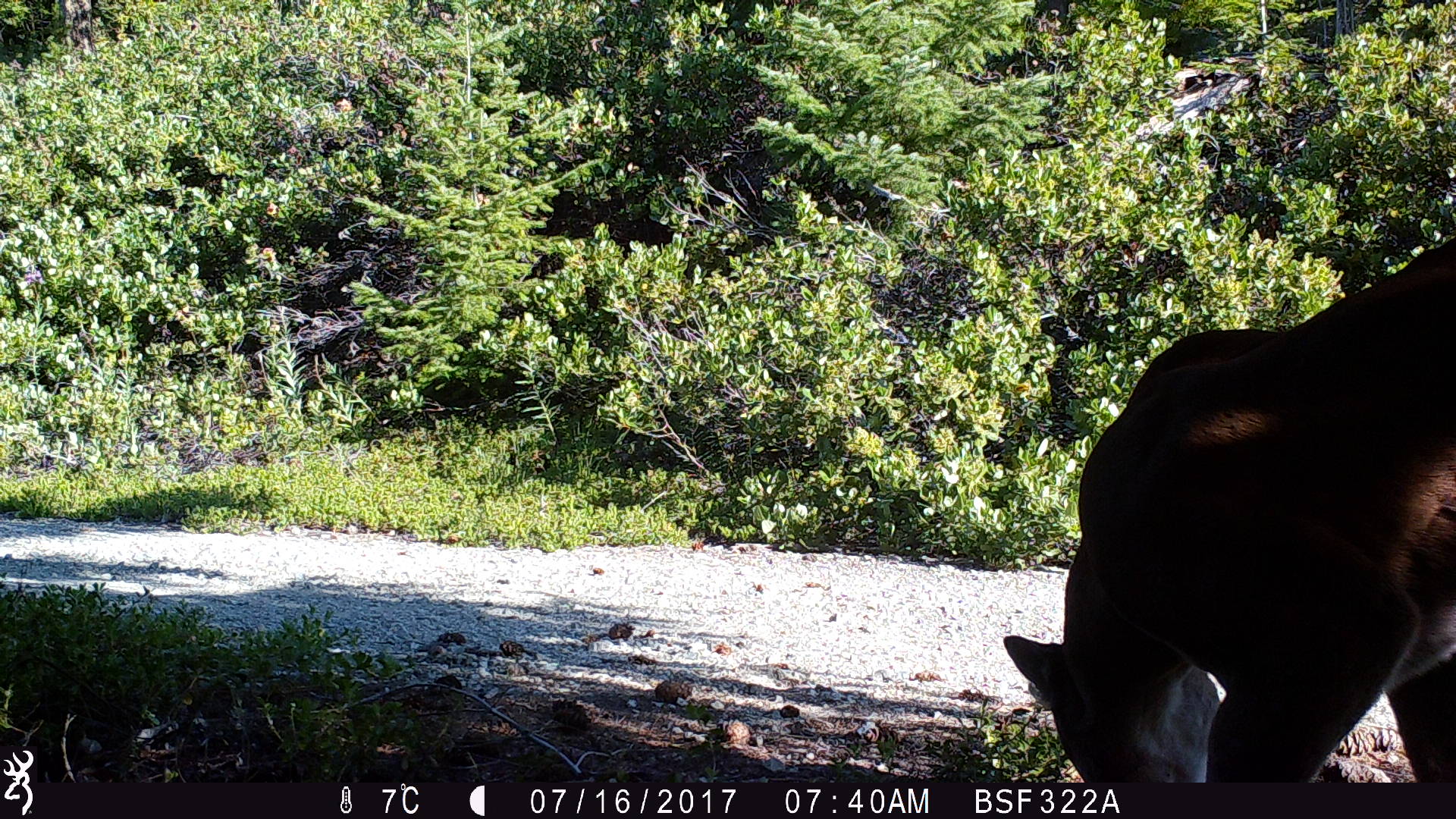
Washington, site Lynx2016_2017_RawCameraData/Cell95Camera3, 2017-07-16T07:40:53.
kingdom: Animalia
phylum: Chordata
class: Mammalia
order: Carnivora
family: Felidae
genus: Puma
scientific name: Puma concolor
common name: mountain lion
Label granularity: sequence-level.